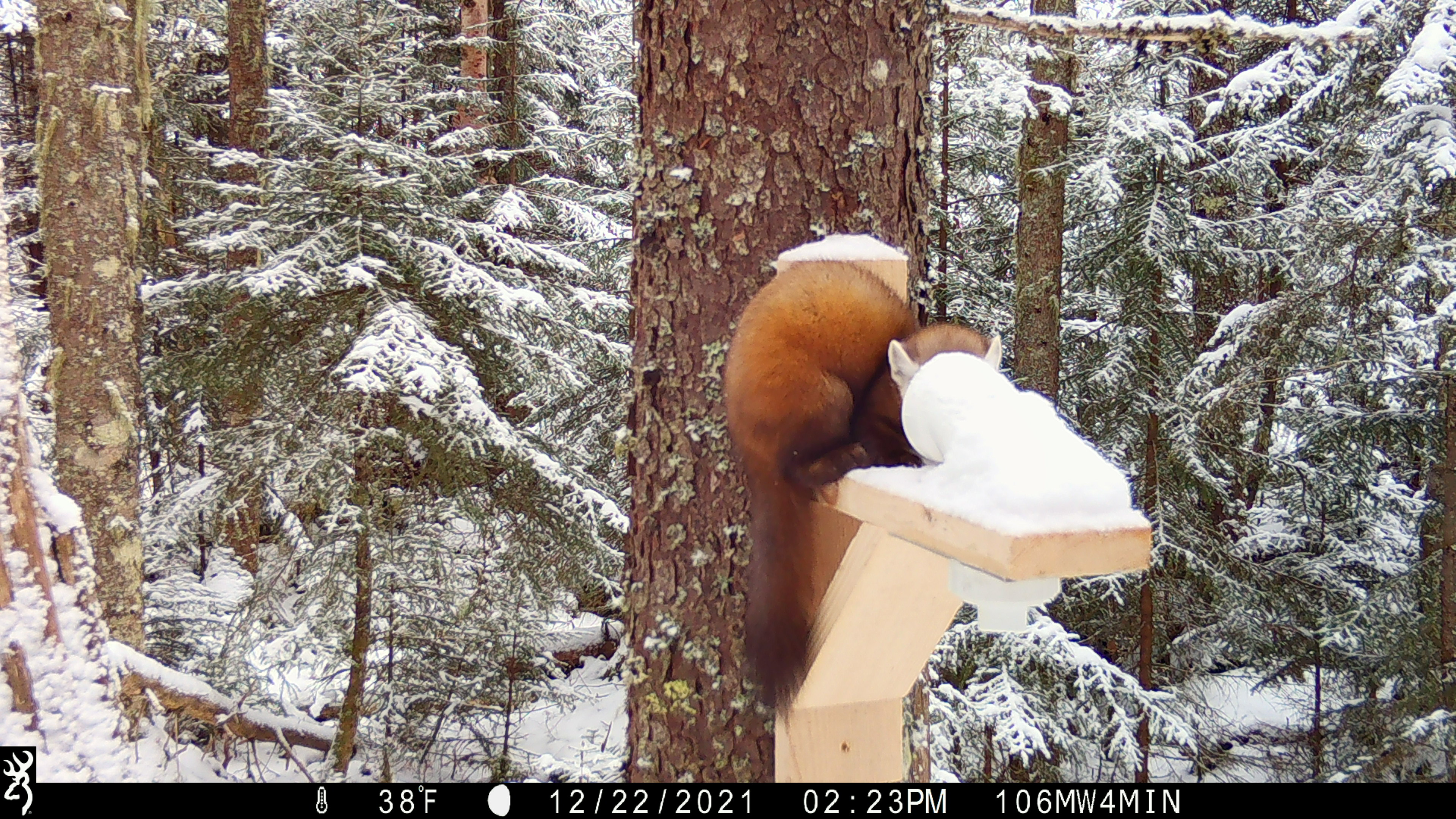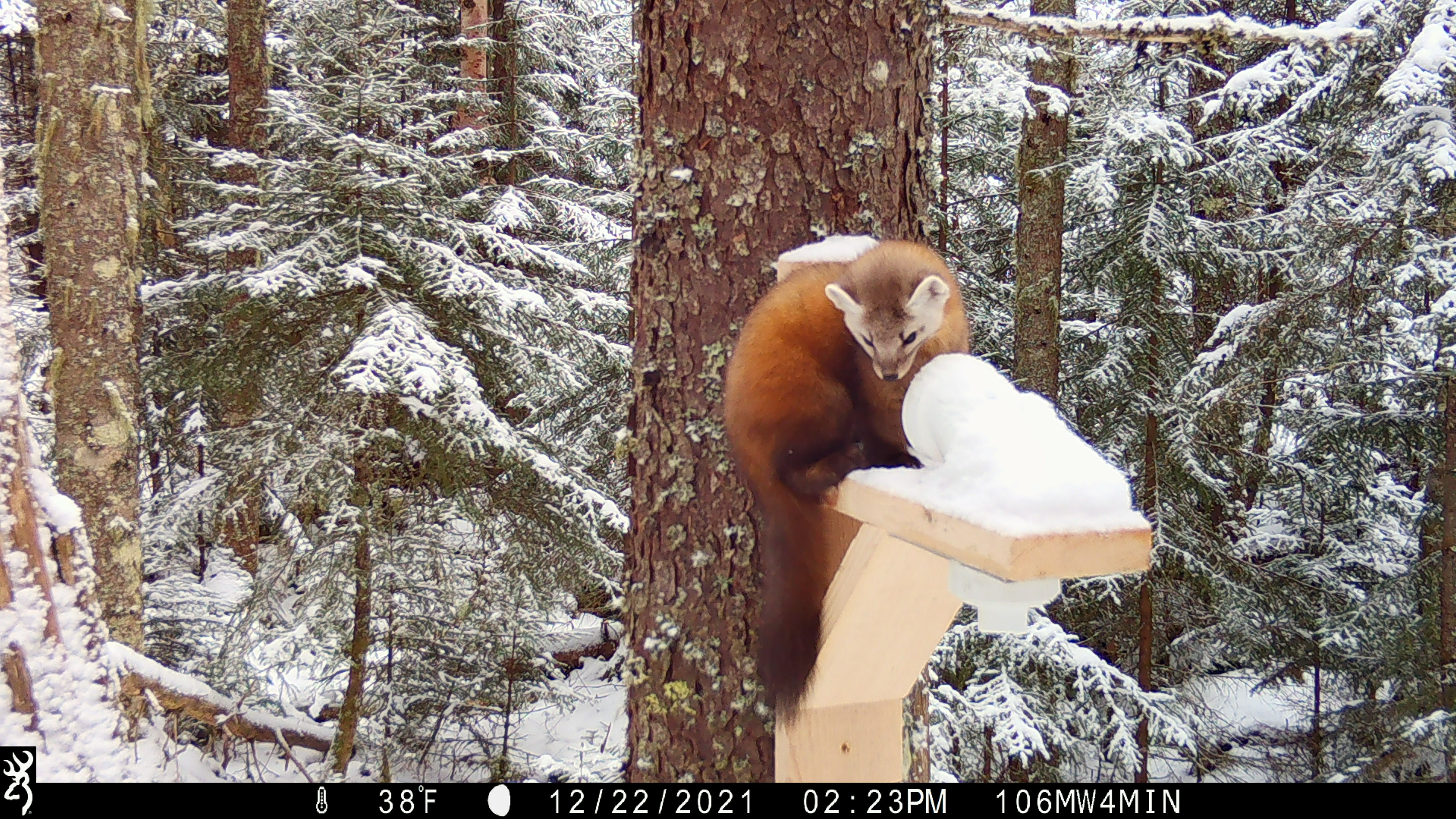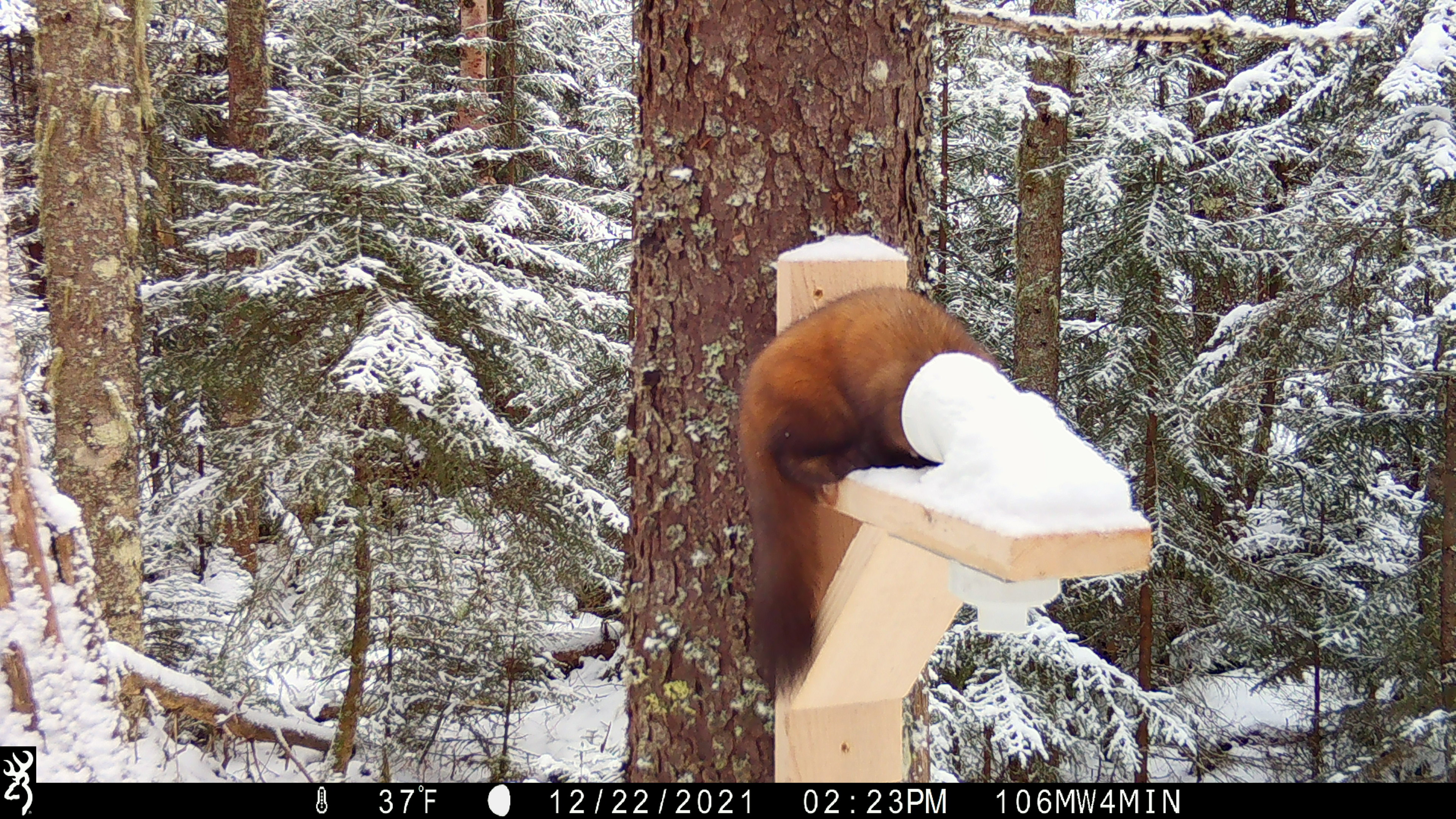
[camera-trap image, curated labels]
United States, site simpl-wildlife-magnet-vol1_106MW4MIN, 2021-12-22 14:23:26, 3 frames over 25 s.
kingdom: Animalia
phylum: Chordata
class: Mammalia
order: Carnivora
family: Mustelidae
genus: Martes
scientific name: Martes americana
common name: american marten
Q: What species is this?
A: American marten (Martes americana).